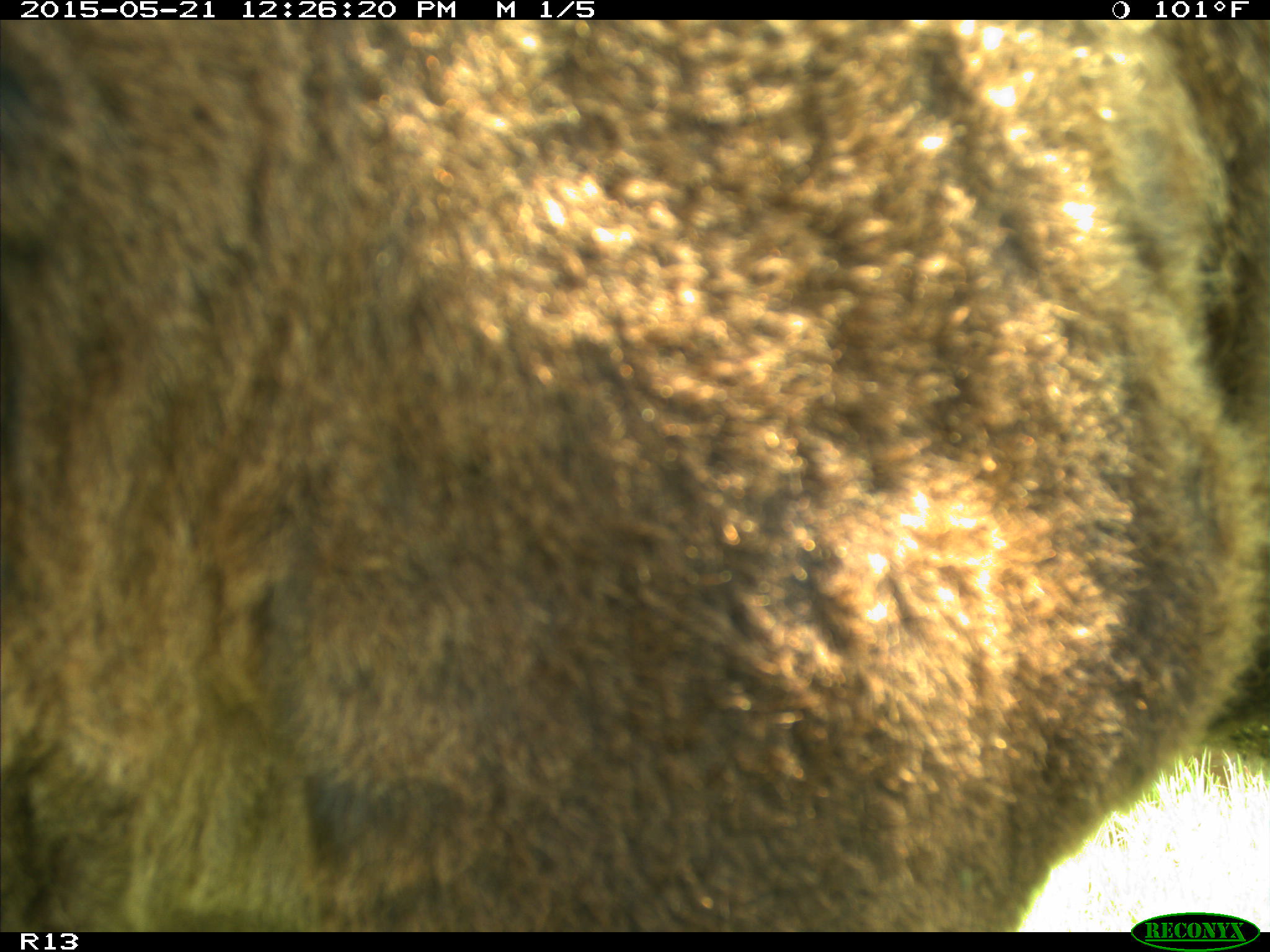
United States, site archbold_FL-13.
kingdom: Animalia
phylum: Chordata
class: Mammalia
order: Artiodactyla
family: Bovidae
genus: Bos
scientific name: Bos taurus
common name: domestic cow